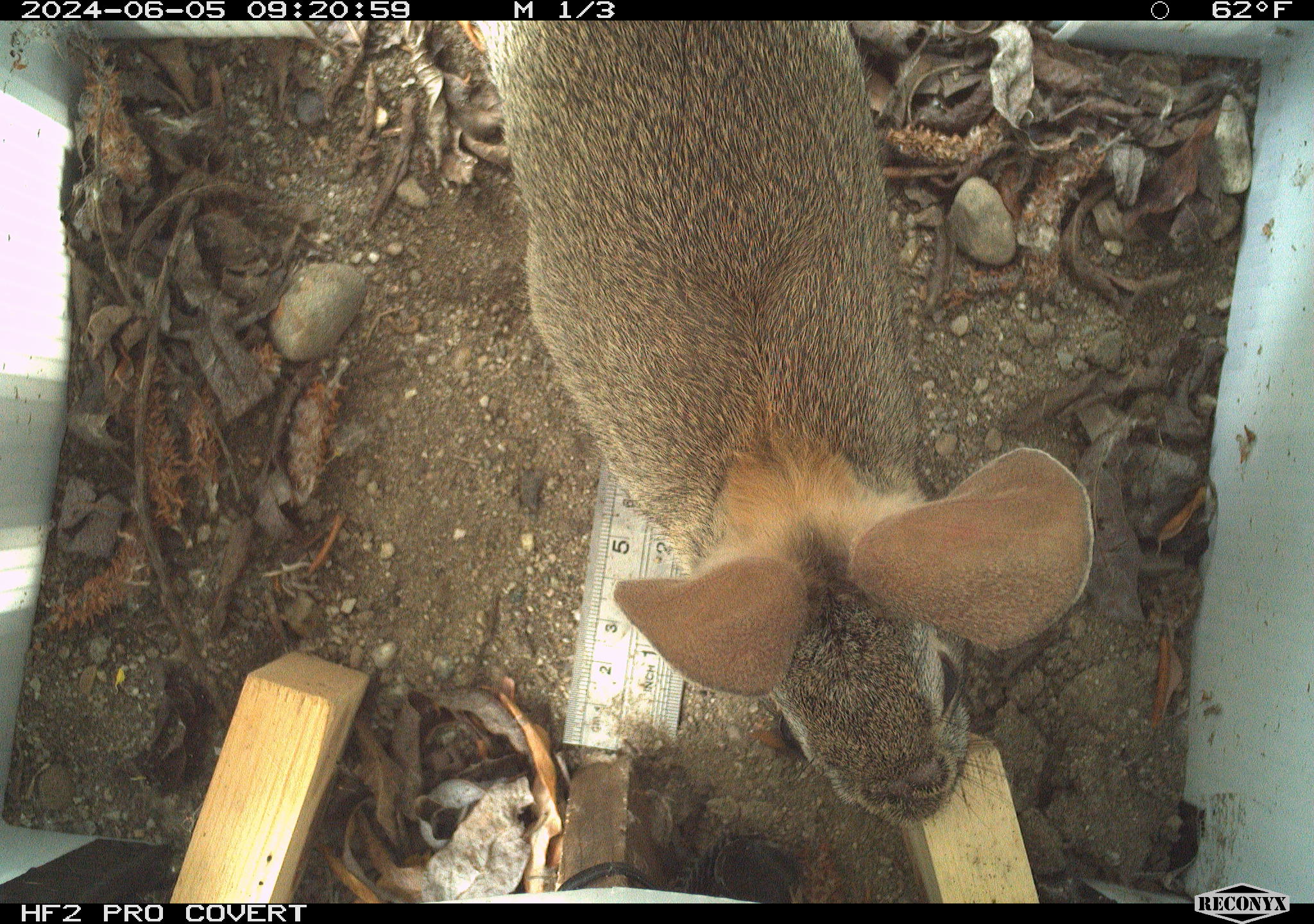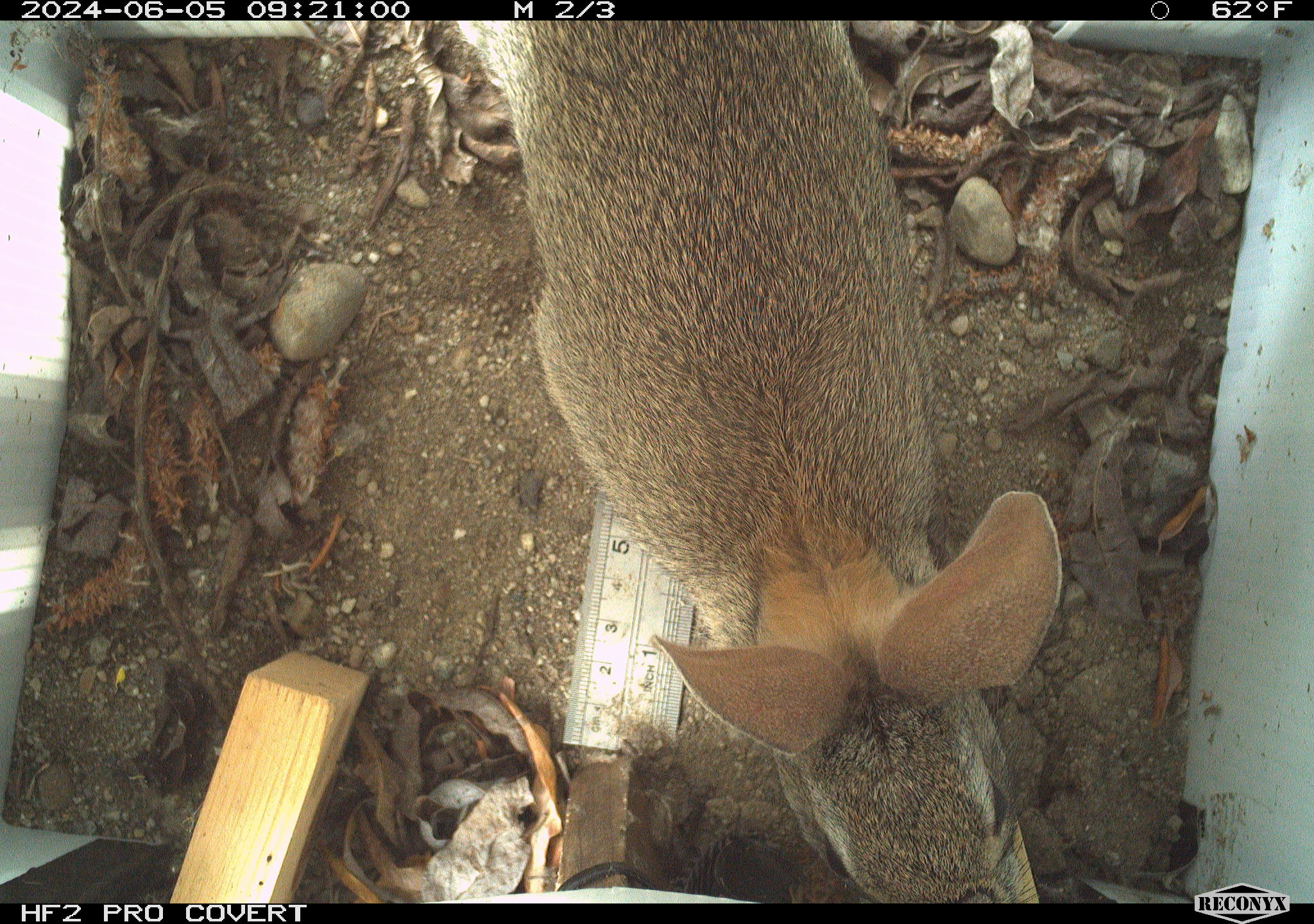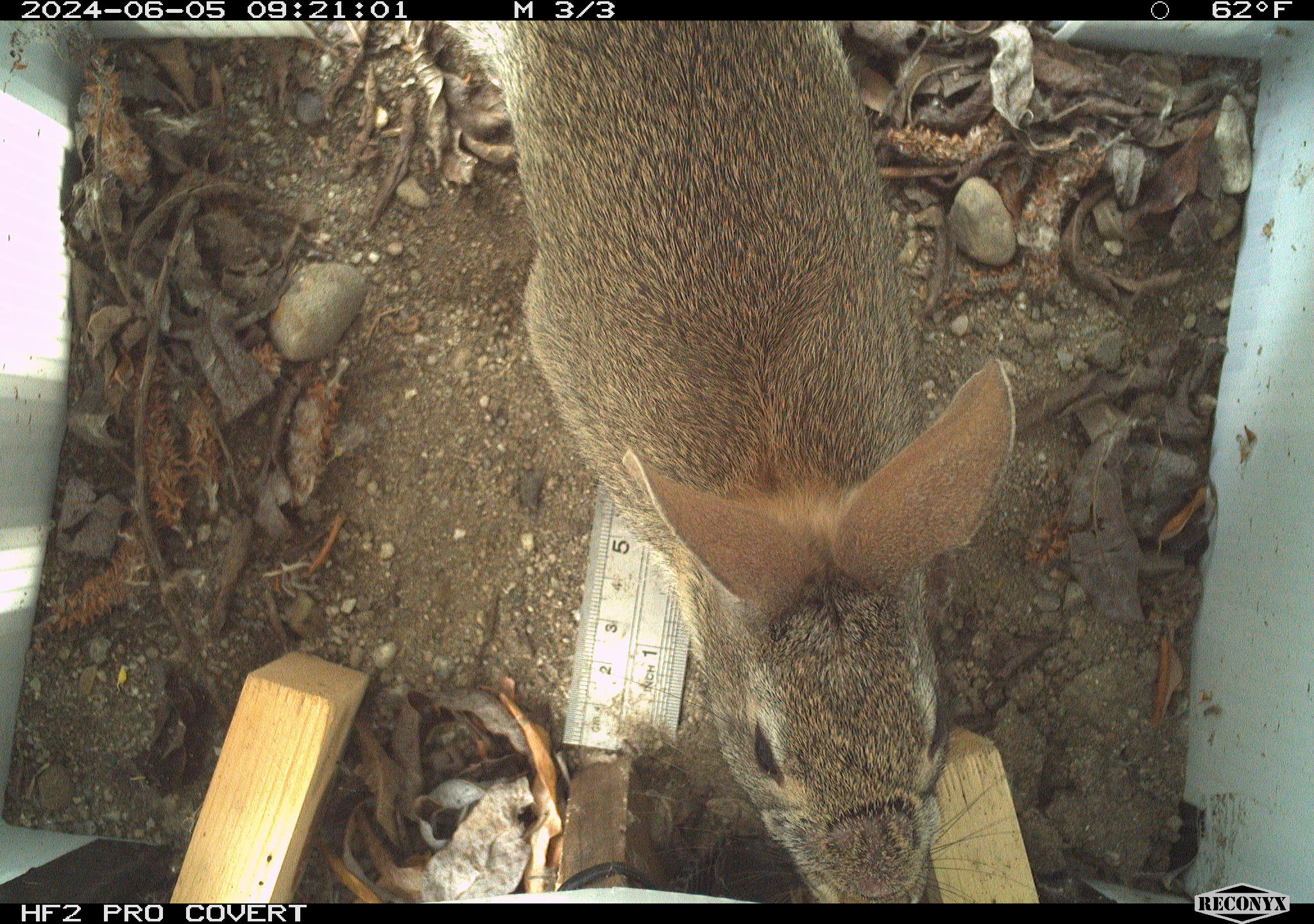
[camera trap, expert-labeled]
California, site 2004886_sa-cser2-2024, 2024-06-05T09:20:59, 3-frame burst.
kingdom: Animalia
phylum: Chordata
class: Mammalia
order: Lagomorpha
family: Leporidae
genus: Sylvilagus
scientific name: Sylvilagus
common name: cottontail rabbits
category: sylvilagus species